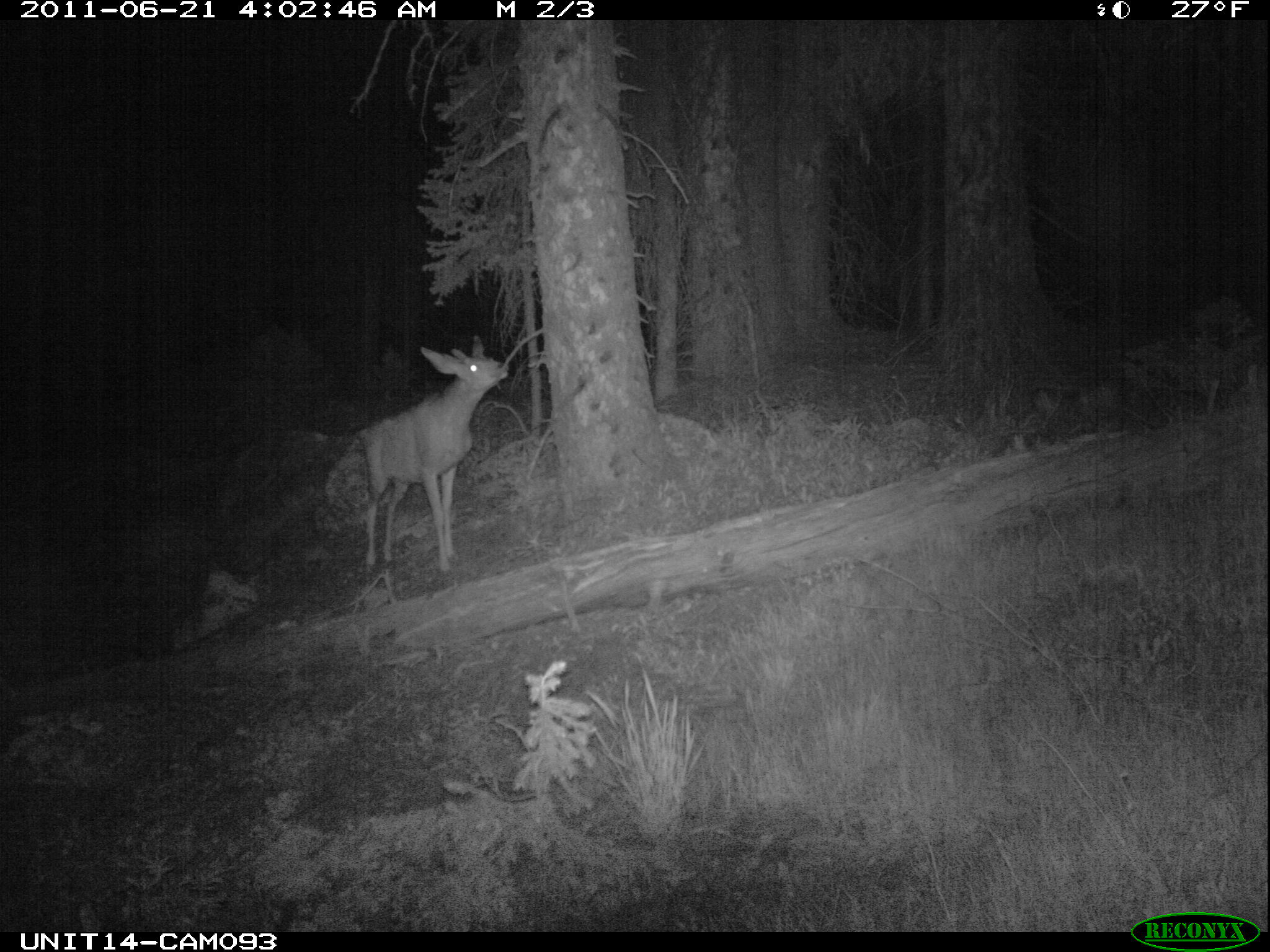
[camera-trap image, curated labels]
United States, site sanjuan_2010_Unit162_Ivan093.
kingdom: Animalia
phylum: Chordata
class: Mammalia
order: Artiodactyla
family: Cervidae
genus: Odocoileus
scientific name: Odocoileus hemionus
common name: mule deer